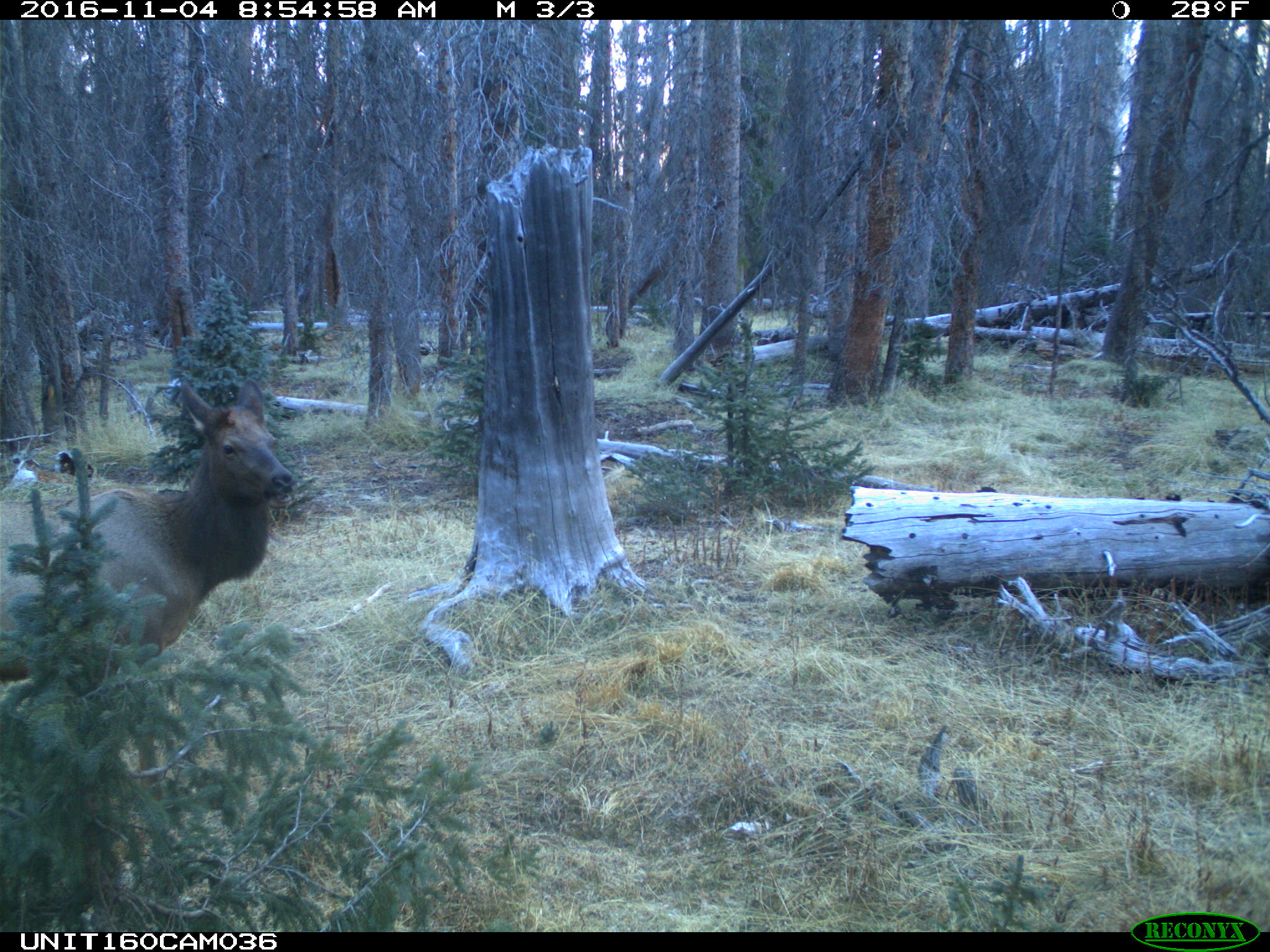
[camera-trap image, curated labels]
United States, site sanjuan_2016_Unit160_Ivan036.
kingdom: Animalia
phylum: Chordata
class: Mammalia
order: Artiodactyla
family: Cervidae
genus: Cervus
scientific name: Cervus elaphus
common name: red deer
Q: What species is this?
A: Cervus elaphus (red deer).